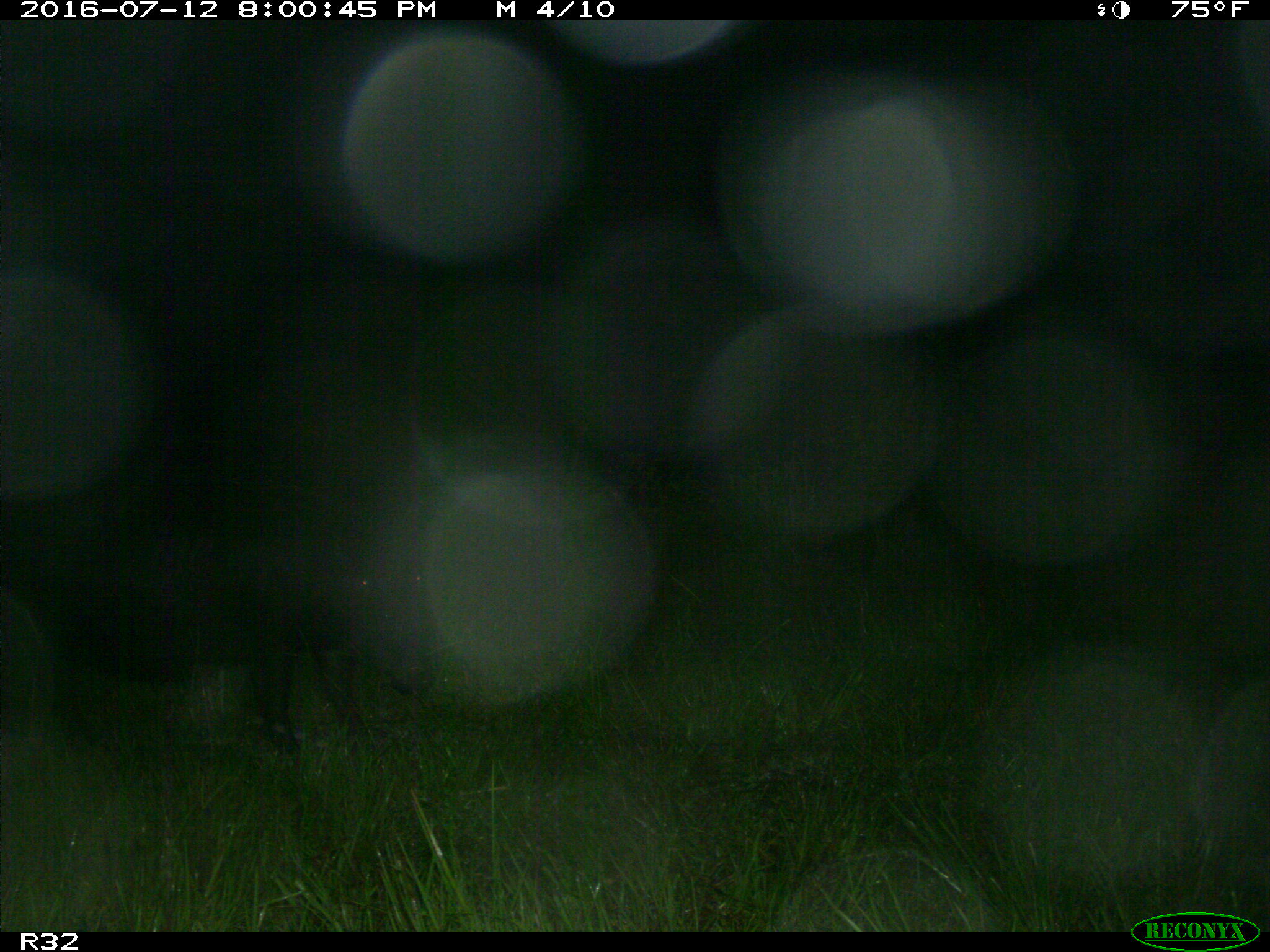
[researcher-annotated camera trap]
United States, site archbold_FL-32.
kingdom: Animalia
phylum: Chordata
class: Mammalia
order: Artiodactyla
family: Suidae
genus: Sus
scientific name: Sus scrofa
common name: wild boar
Sus scrofa (wild boar).